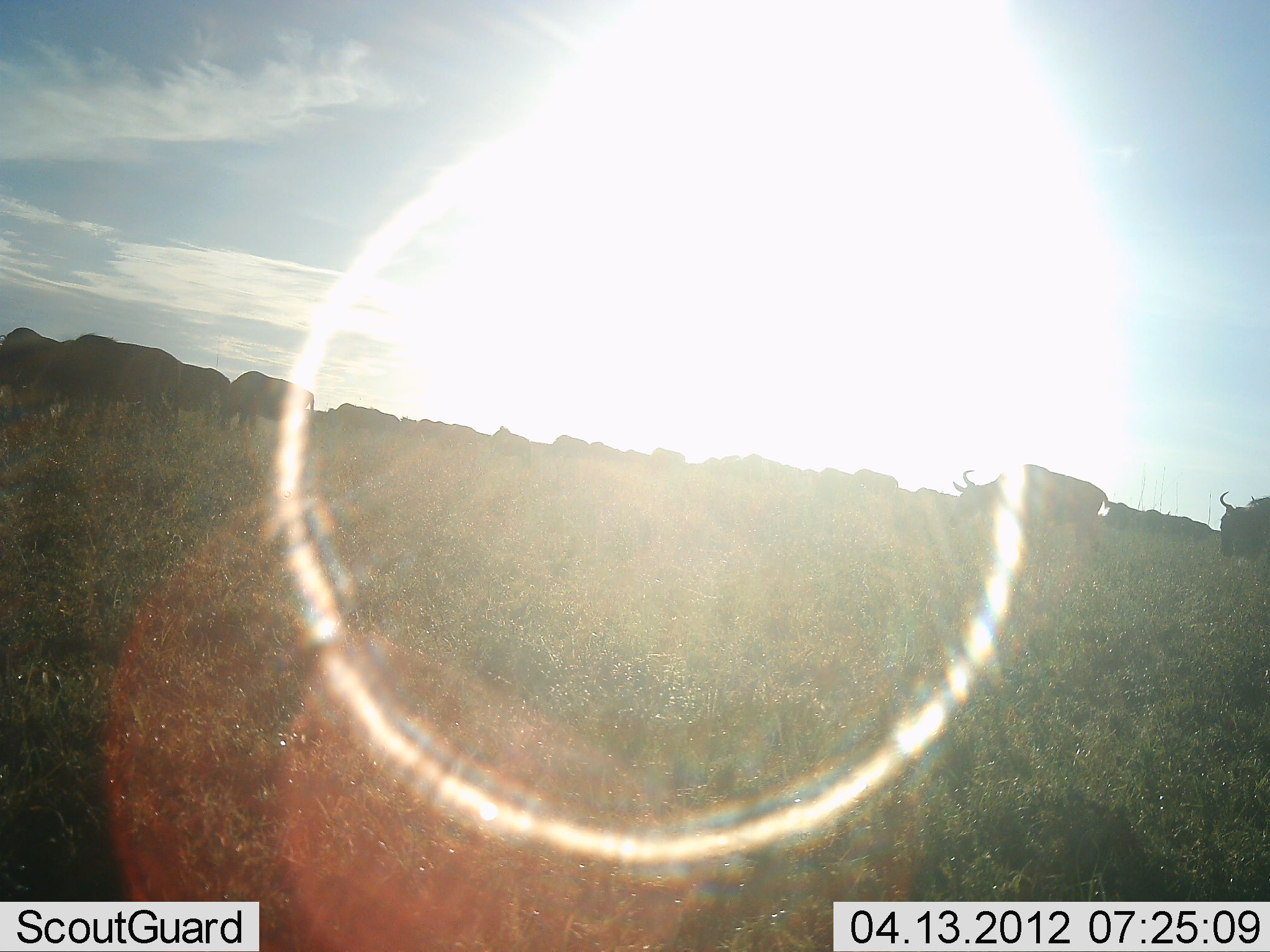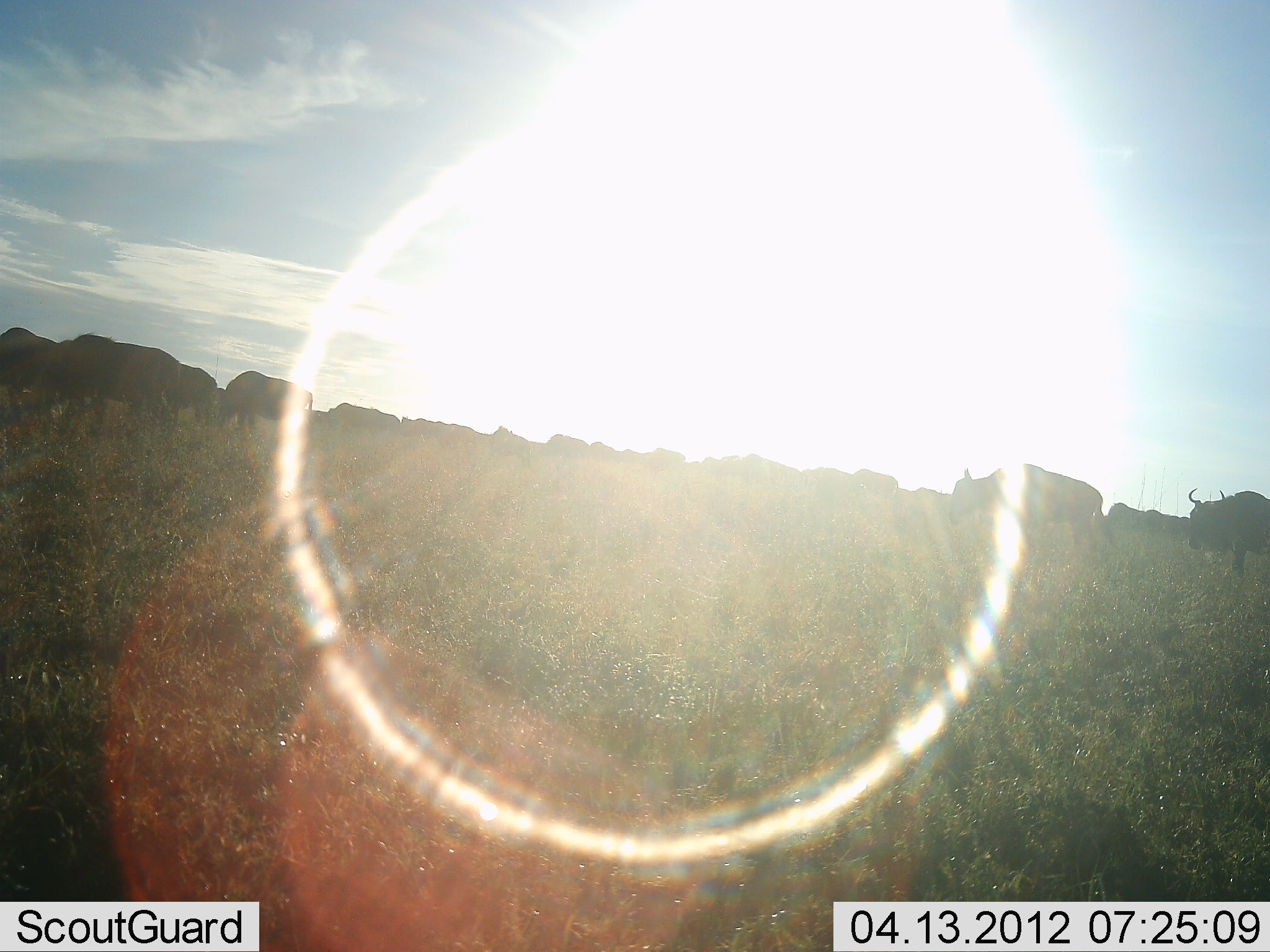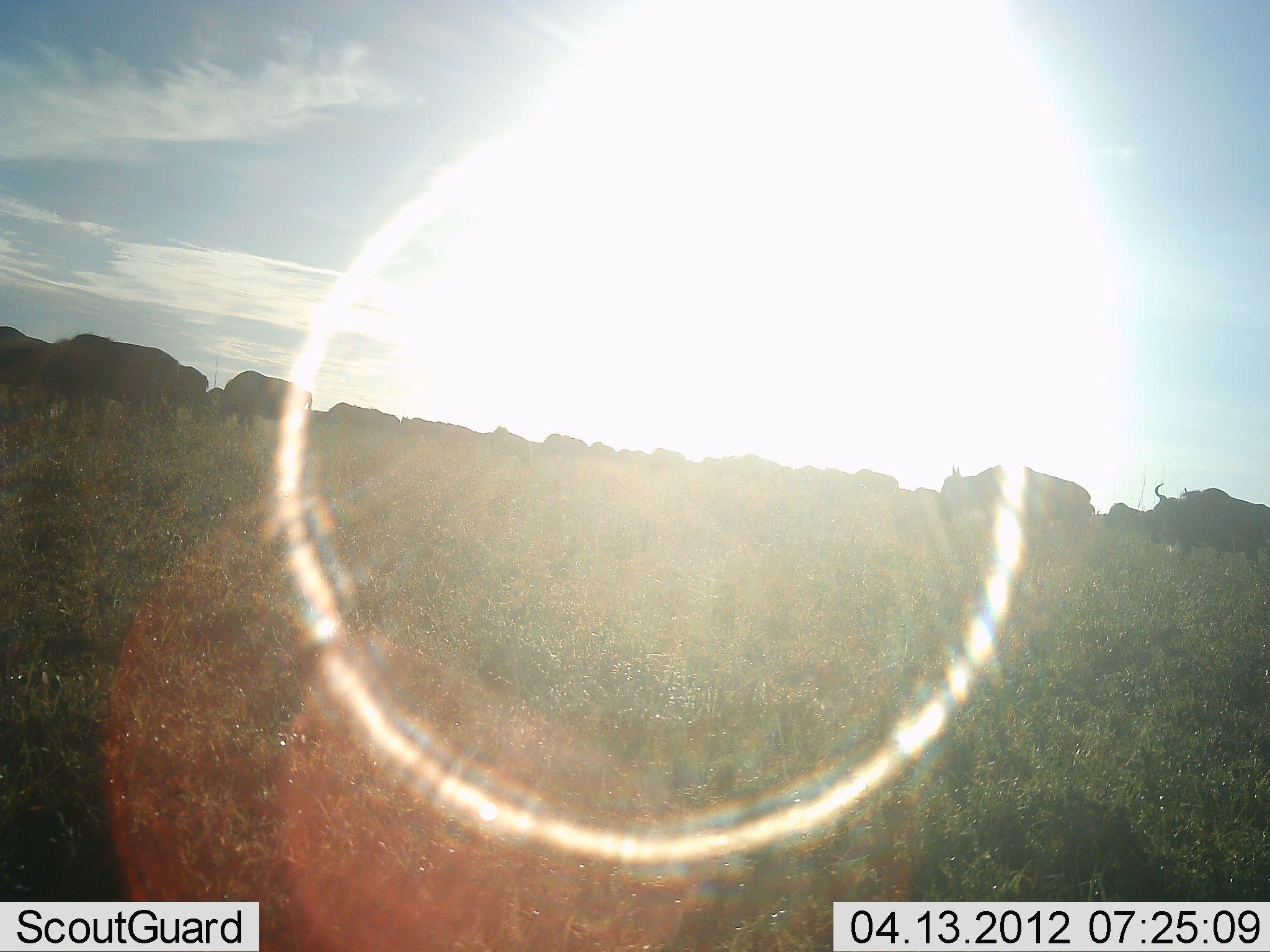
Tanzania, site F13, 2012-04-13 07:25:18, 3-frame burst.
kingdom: Animalia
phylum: Chordata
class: Mammalia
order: Artiodactyla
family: Bovidae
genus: Connochaetes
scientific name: Connochaetes taurinus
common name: blue wildebeest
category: wildebeest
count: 11-50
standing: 50%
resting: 0%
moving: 72%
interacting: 0%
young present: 0%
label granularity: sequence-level